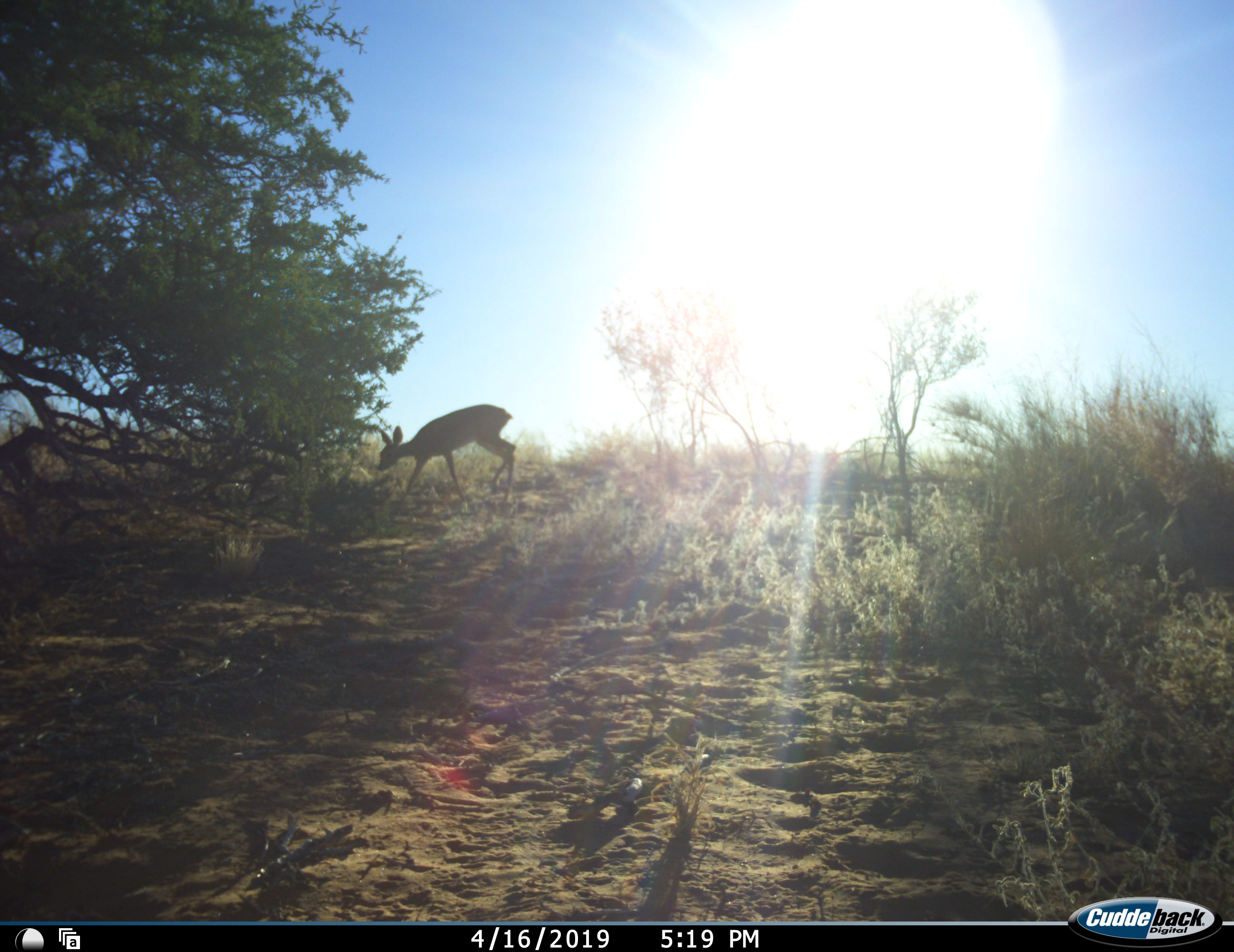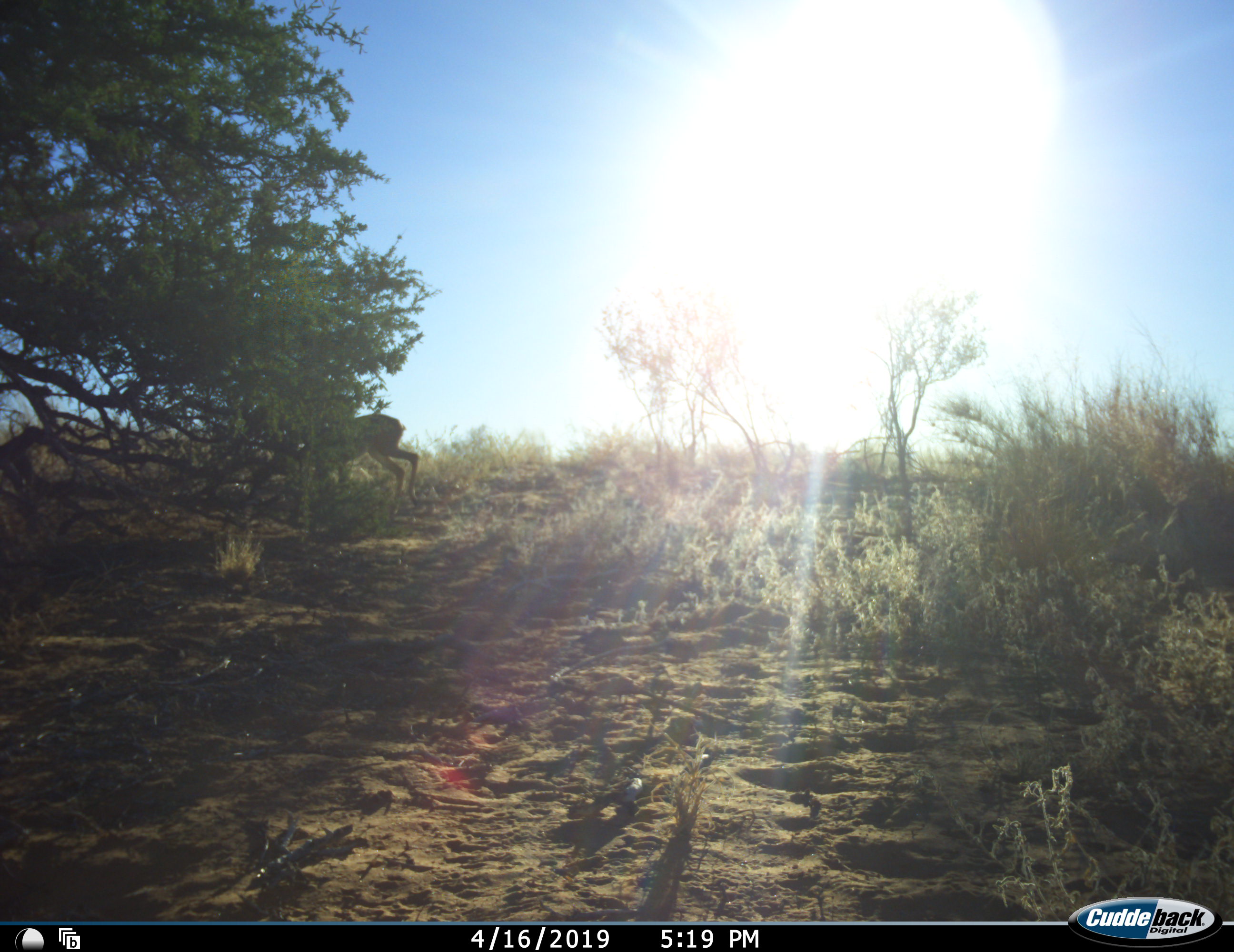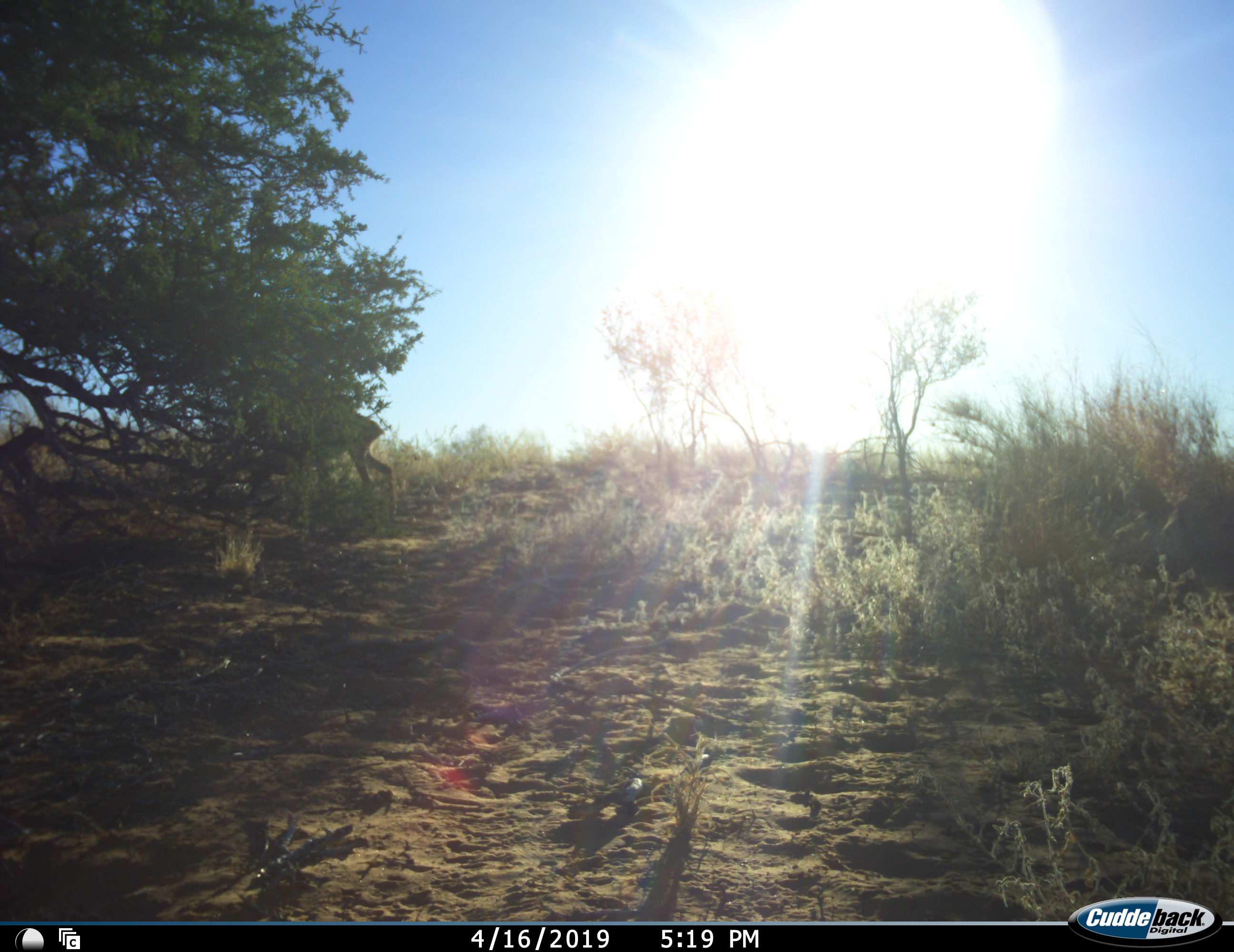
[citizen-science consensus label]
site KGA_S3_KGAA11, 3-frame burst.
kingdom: Animalia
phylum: Chordata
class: Mammalia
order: Artiodactyla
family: Bovidae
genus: Raphicerus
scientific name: Raphicerus campestris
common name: steenbok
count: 1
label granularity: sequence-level